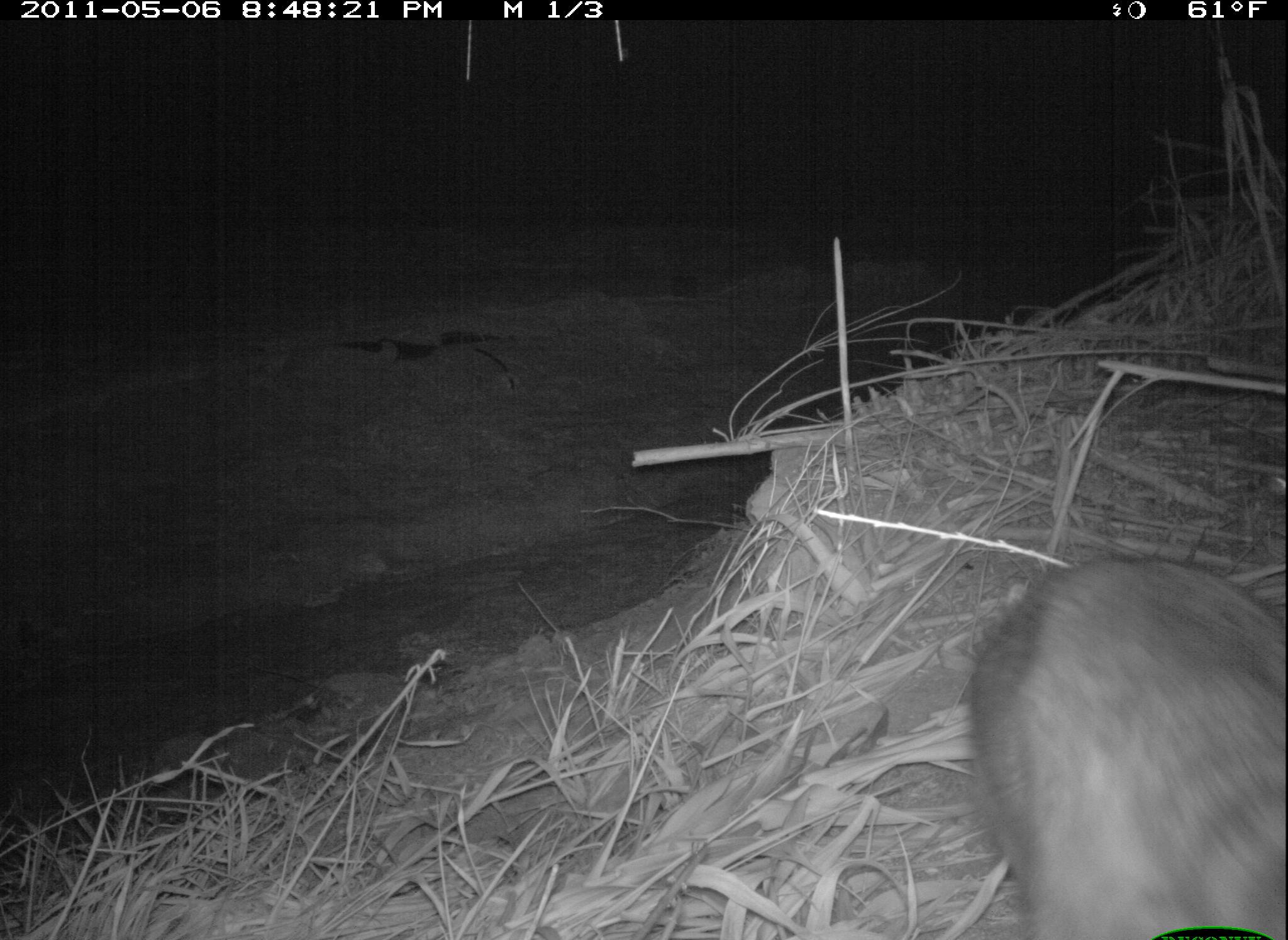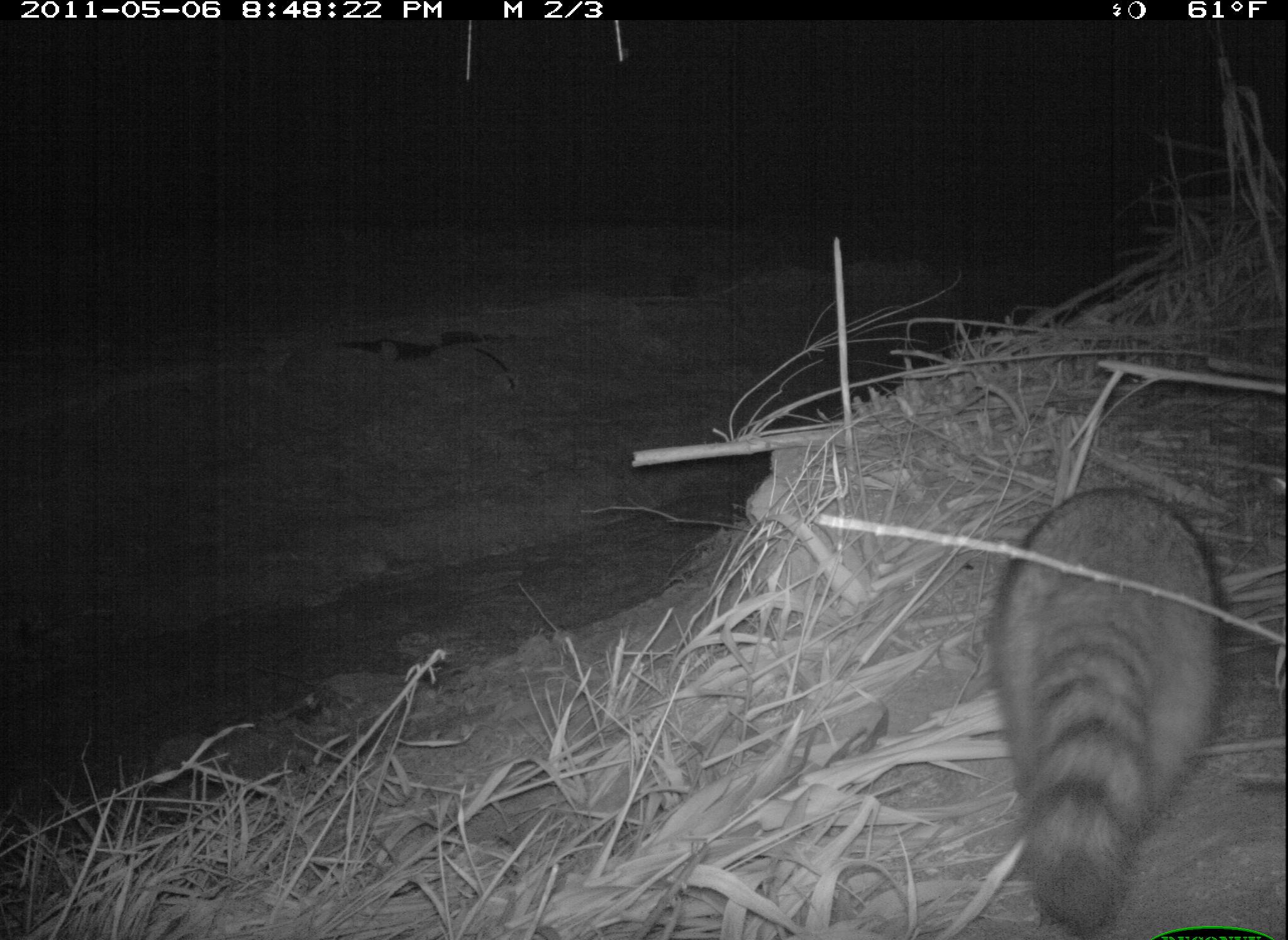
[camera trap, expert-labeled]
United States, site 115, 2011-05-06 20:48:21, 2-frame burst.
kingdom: Animalia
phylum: Chordata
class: Mammalia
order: Carnivora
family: Procyonidae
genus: Procyon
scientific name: Procyon lotor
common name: raccoon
Raccoon (Procyon lotor).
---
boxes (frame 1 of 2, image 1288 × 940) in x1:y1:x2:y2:
raccoon: 958:546:1285:933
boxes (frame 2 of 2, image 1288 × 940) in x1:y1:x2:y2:
raccoon: 977:465:1264:936